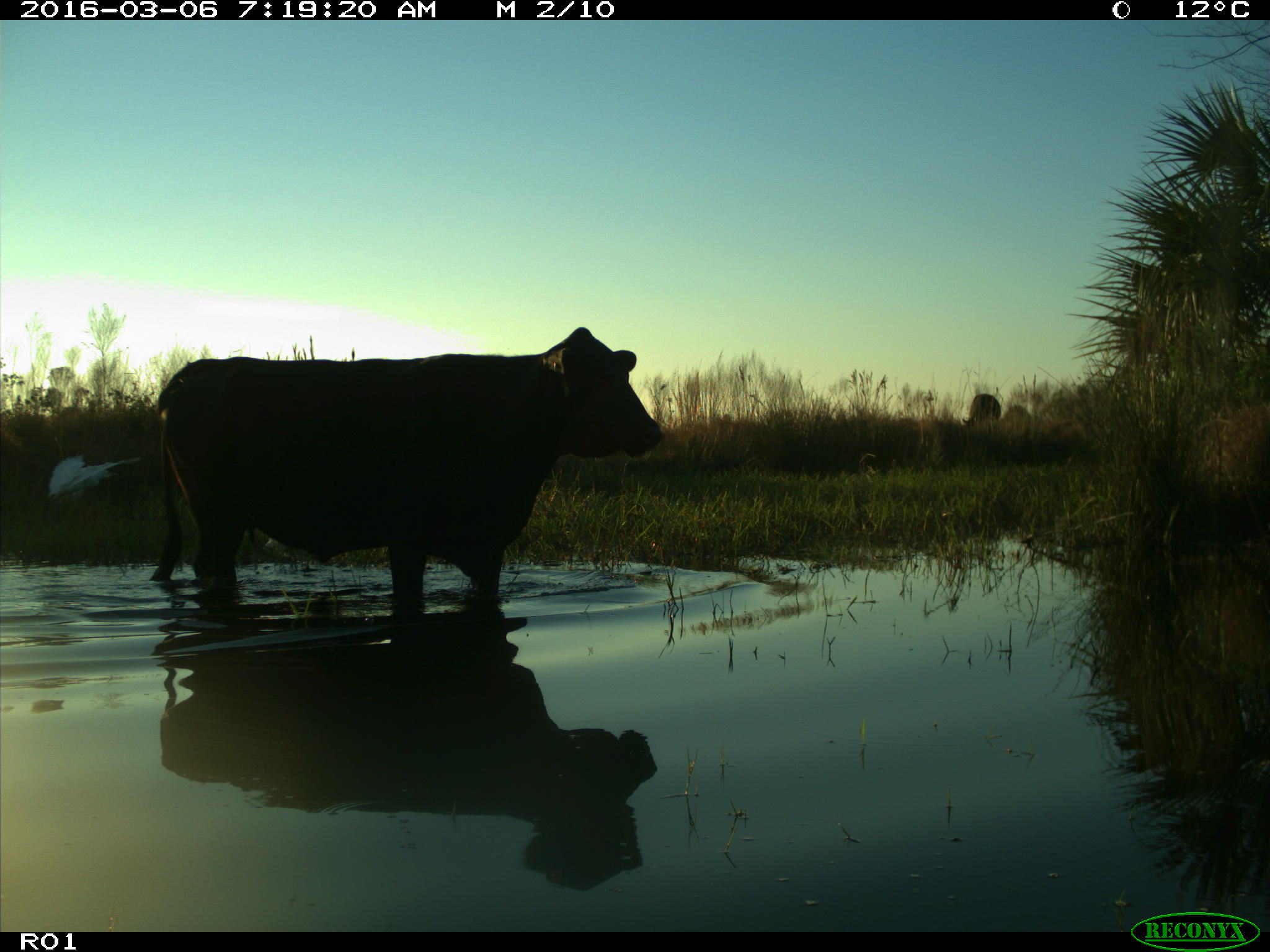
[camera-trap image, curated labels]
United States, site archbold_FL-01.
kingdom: Animalia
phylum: Chordata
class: Mammalia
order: Artiodactyla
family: Bovidae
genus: Bos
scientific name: Bos taurus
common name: domestic cow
Bos taurus (domestic cow).